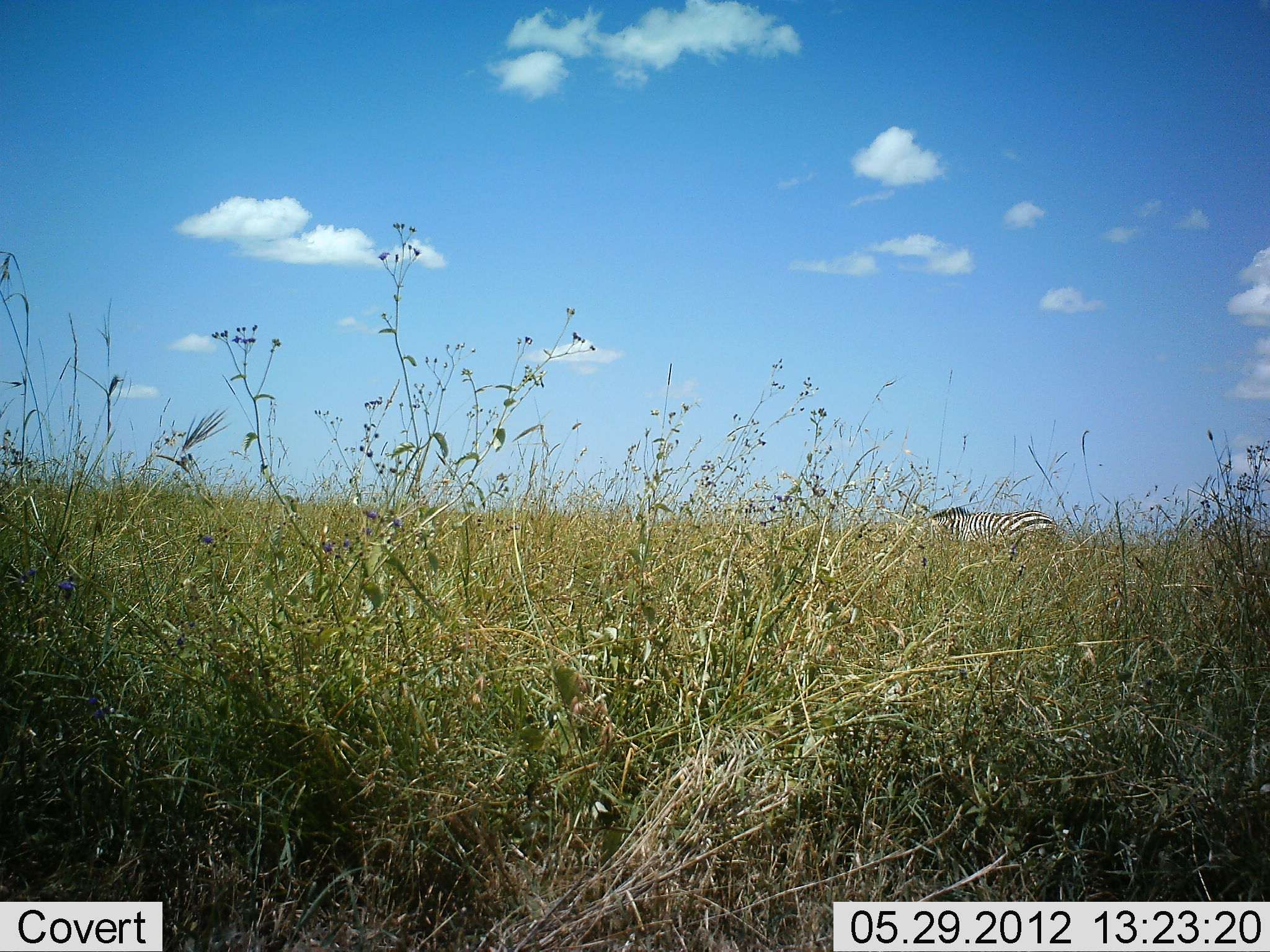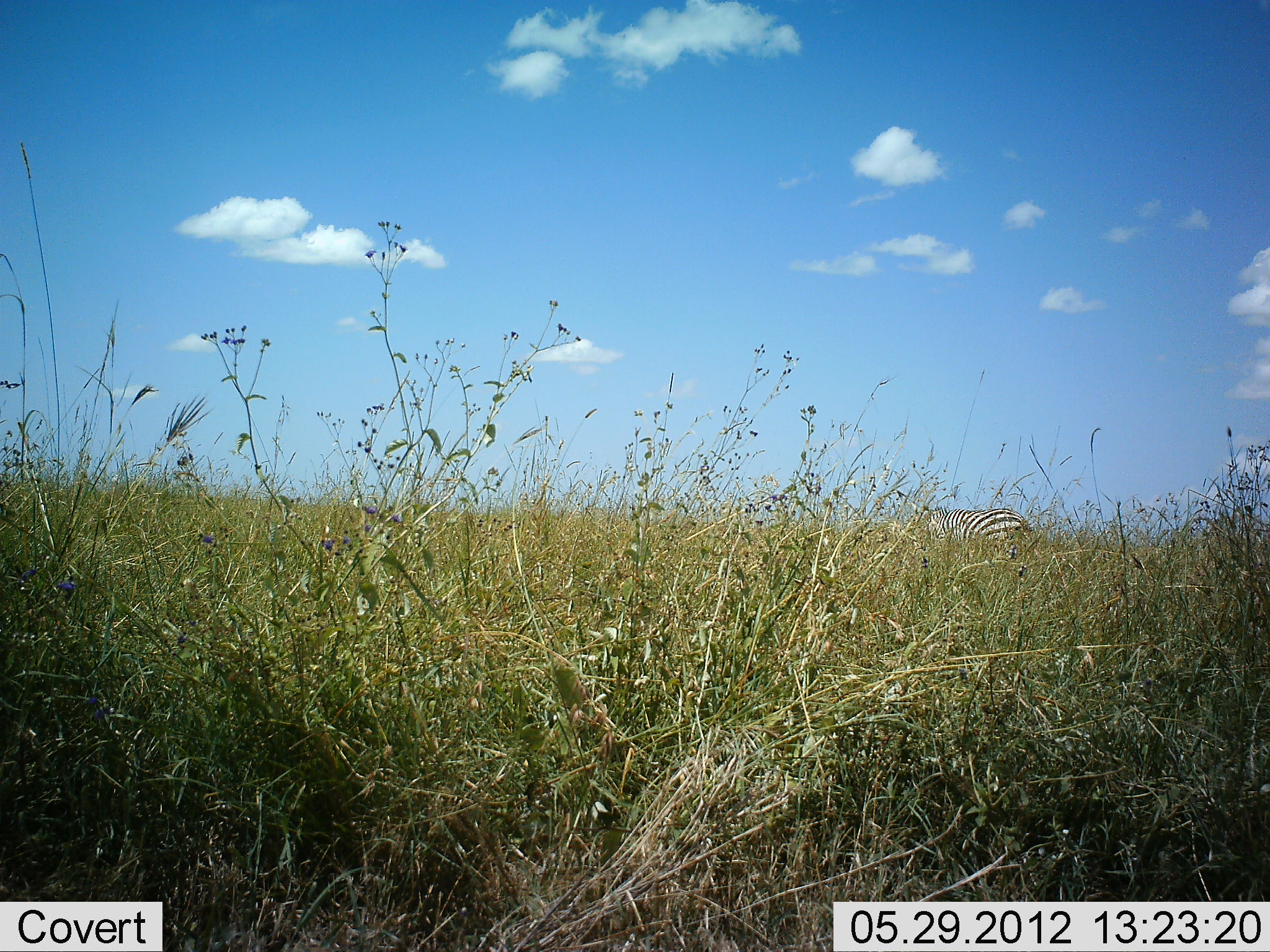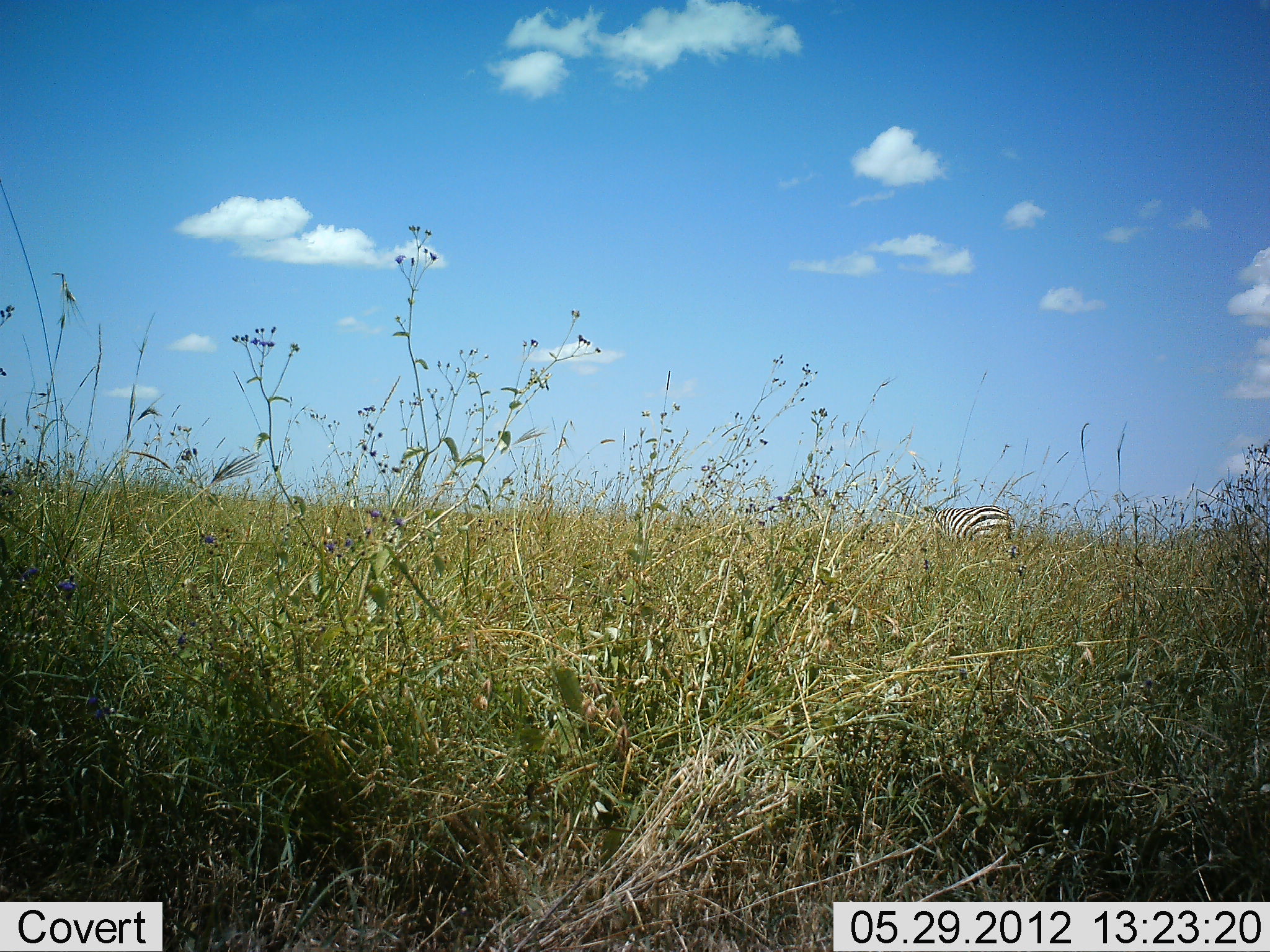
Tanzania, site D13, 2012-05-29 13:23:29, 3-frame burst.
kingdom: Animalia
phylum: Chordata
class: Mammalia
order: Perissodactyla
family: Equidae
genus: Equus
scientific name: Equus quagga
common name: plains zebra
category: zebra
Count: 1.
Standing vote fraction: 40%.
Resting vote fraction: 0%.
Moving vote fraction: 60%.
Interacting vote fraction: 0%.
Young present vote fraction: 0%.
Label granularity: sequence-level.